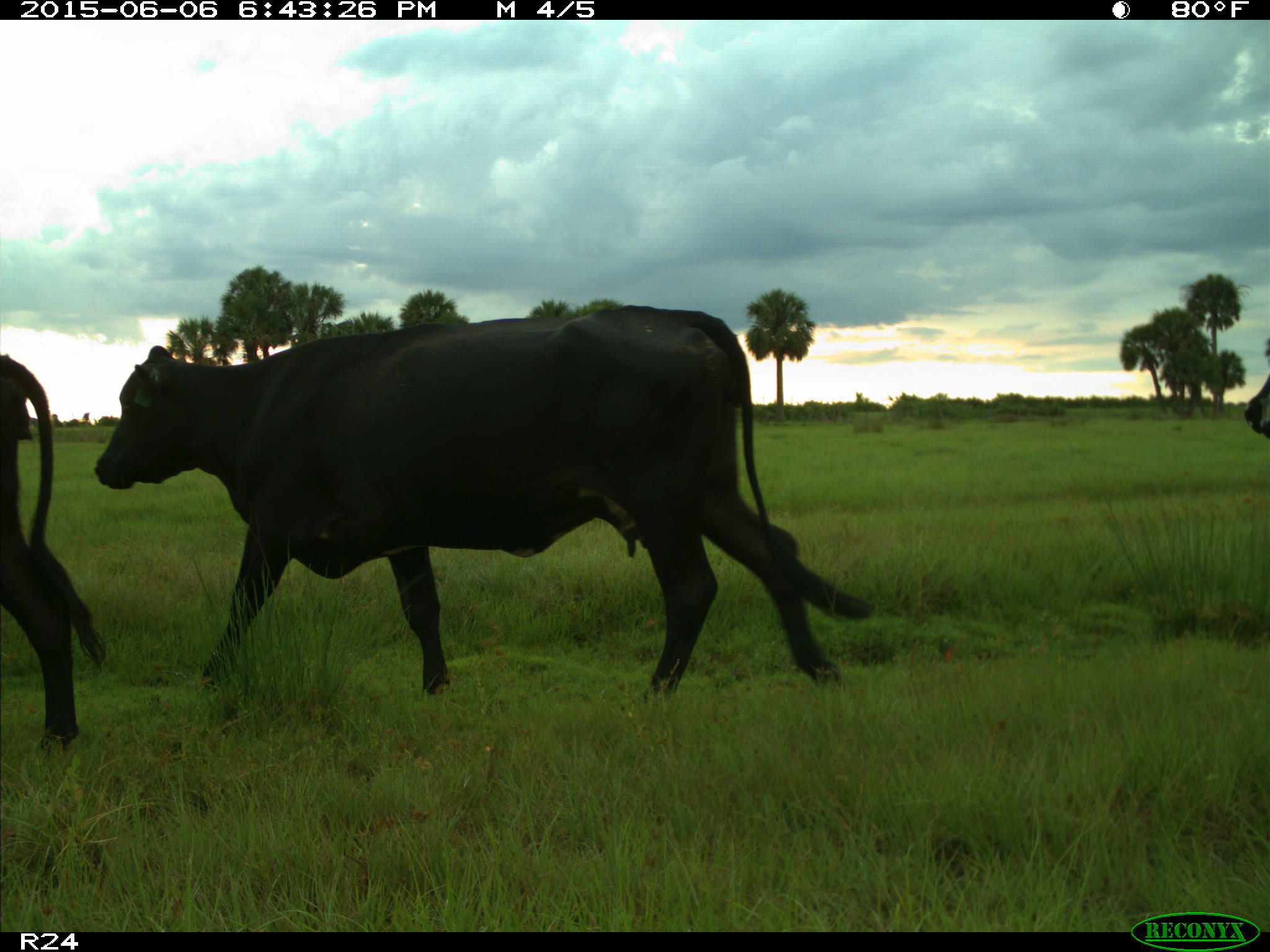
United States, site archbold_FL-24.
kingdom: Animalia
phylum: Chordata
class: Mammalia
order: Artiodactyla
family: Bovidae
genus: Bos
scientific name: Bos taurus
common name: domestic cow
Bos taurus (domestic cow).